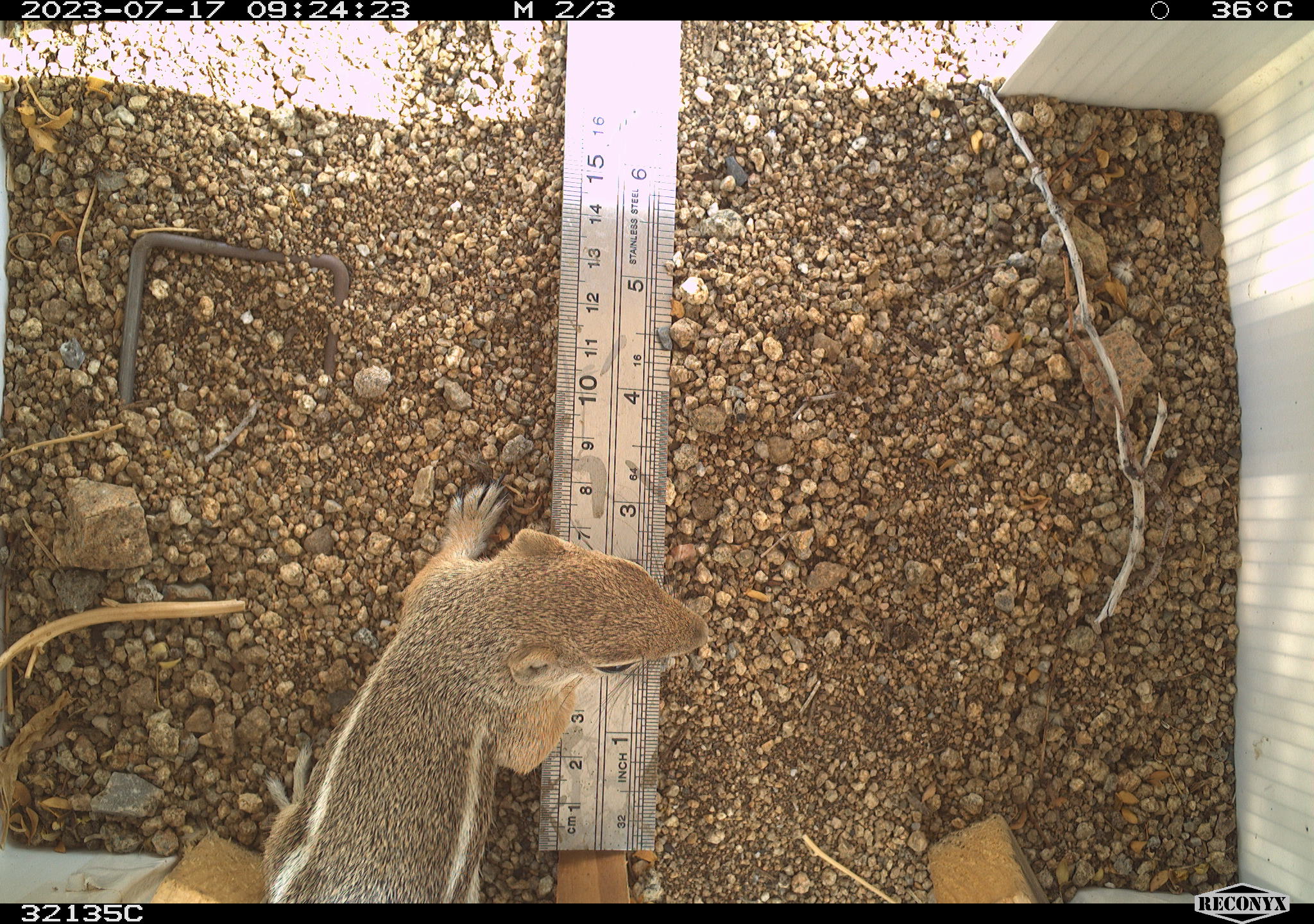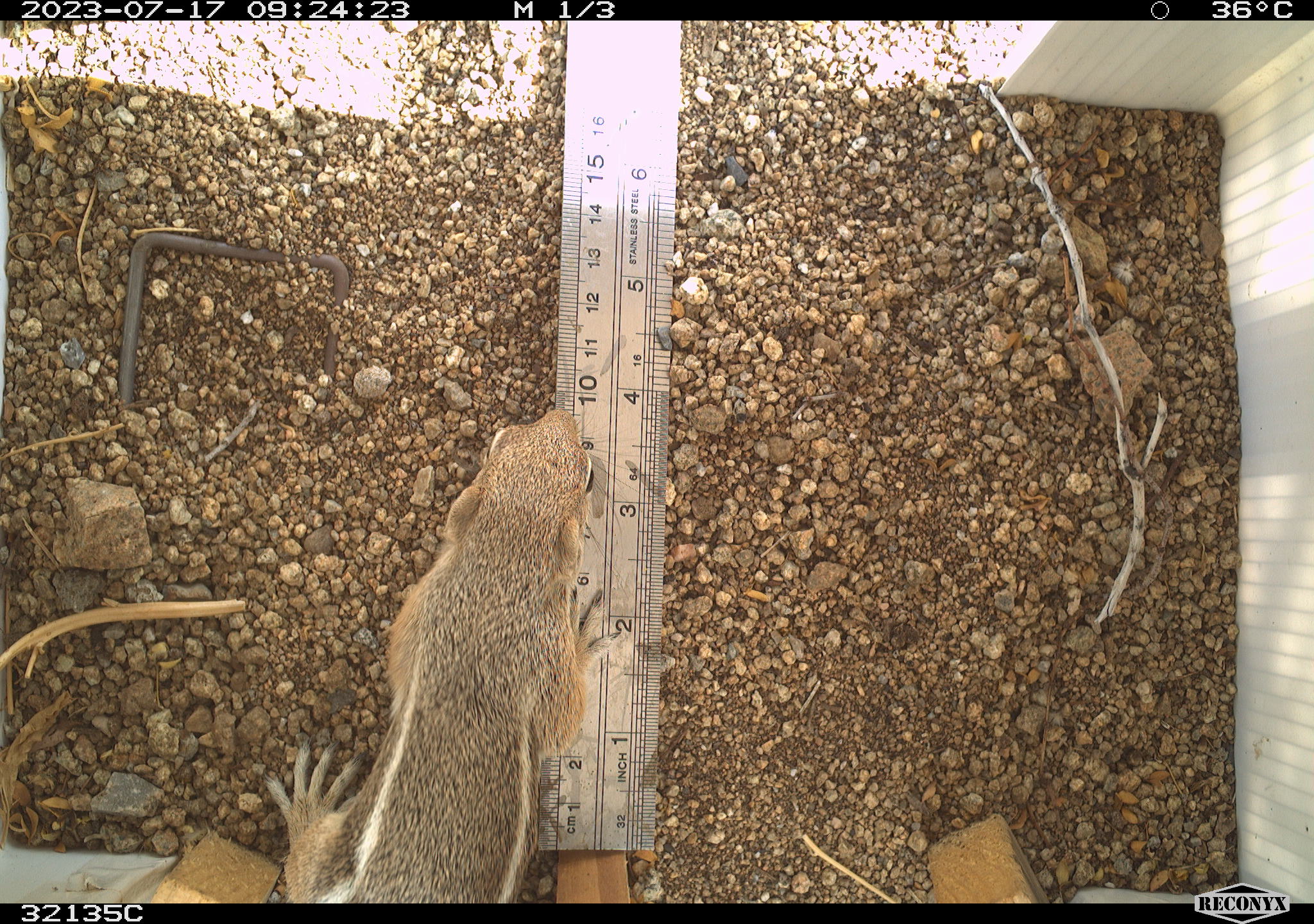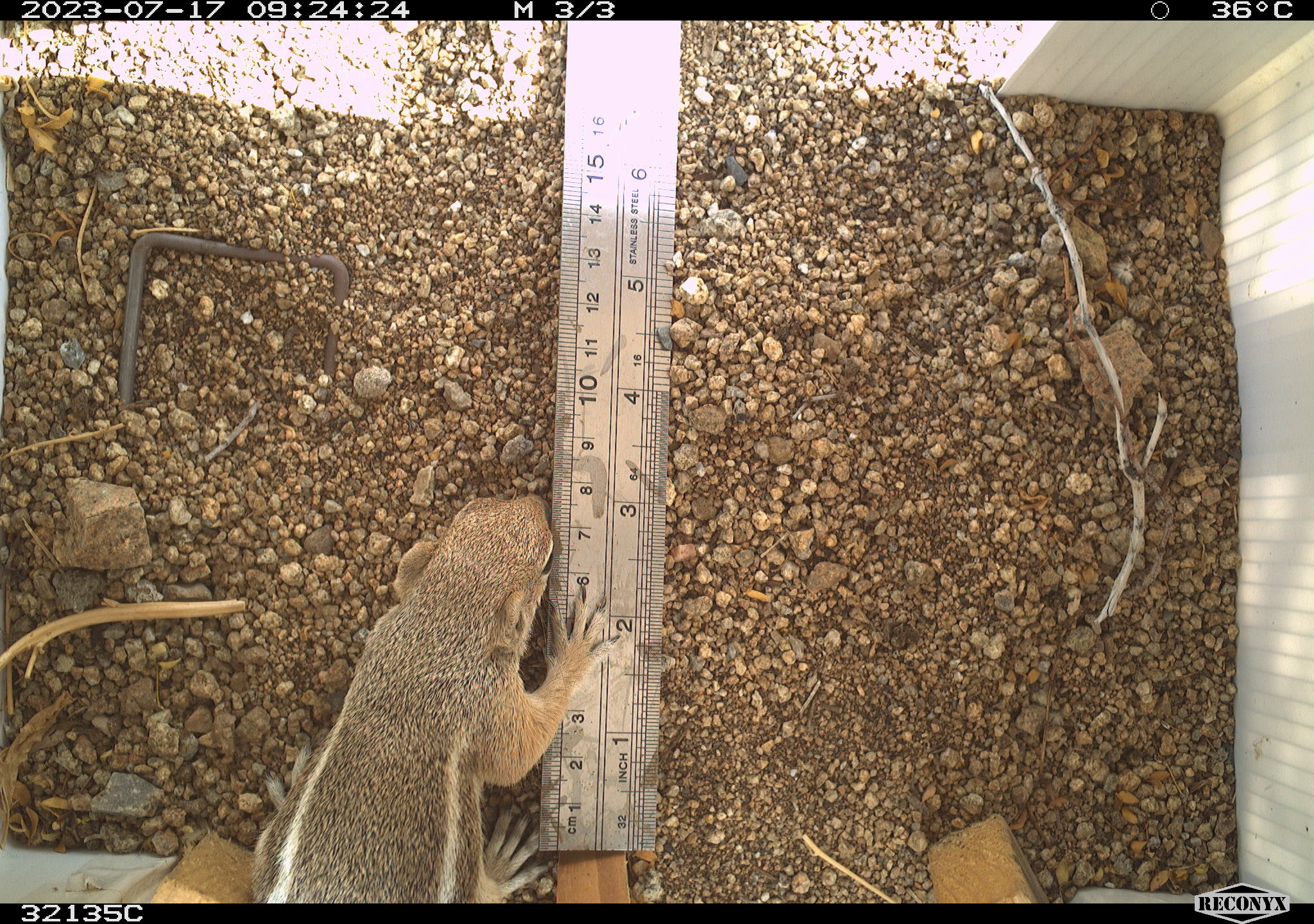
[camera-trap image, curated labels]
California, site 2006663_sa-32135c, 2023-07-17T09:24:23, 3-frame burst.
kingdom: Animalia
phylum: Chordata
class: Mammalia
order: Rodentia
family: Sciuridae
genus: Ammospermophilus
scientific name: Ammospermophilus leucurus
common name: white-tailed antelope squirrel